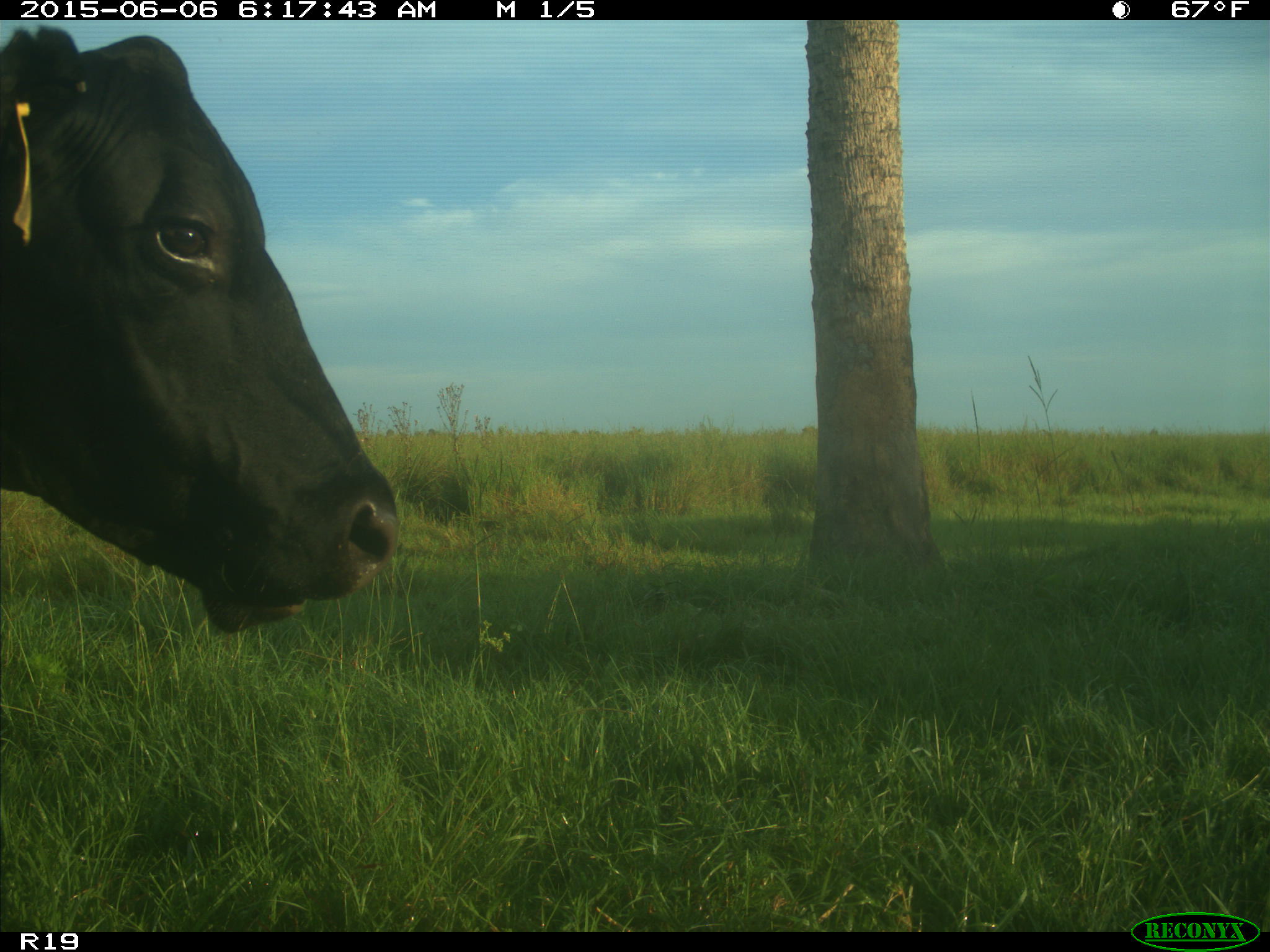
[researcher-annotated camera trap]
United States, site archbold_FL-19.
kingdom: Animalia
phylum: Chordata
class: Mammalia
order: Artiodactyla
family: Bovidae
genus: Bos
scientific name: Bos taurus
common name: domestic cow